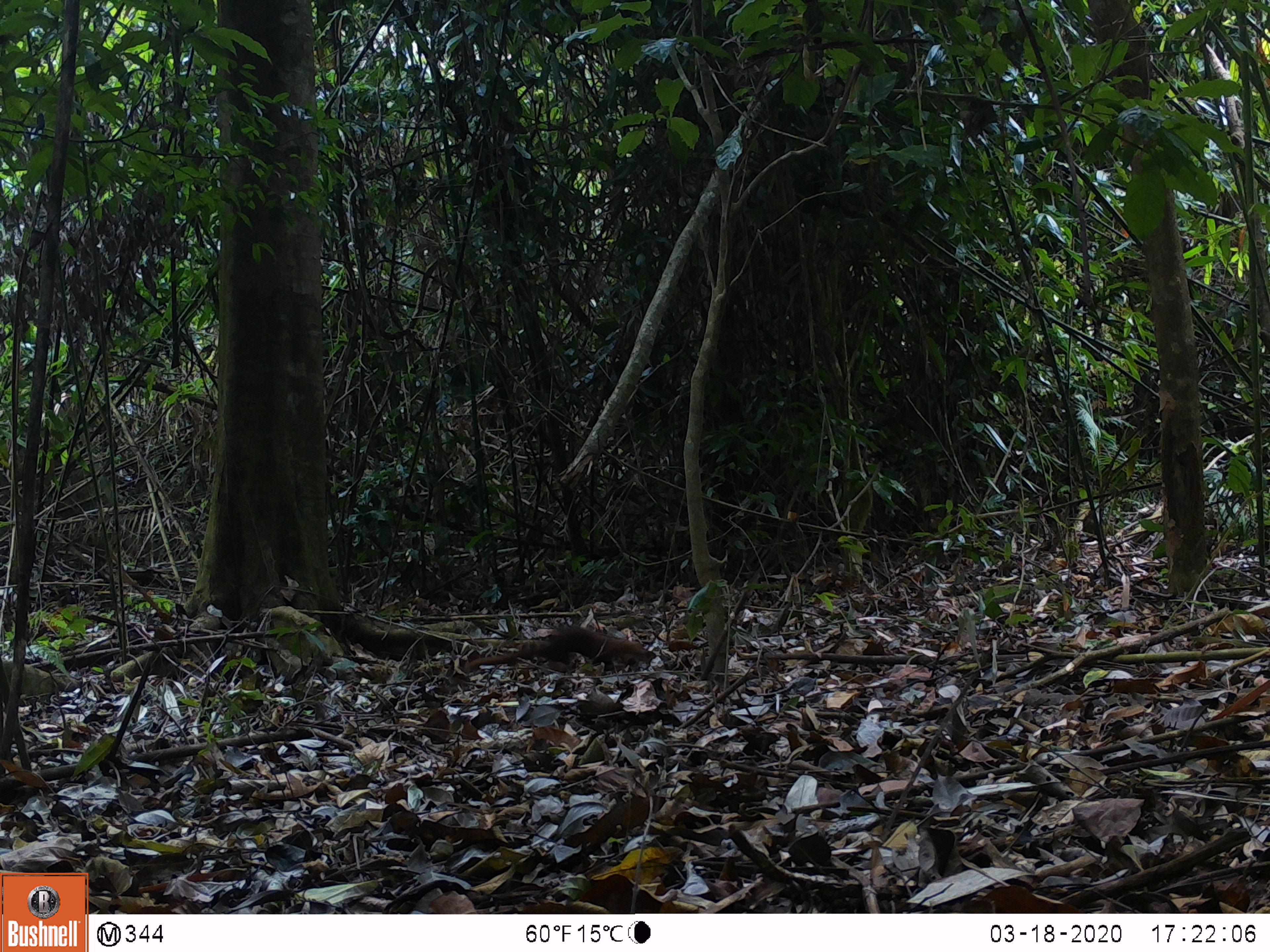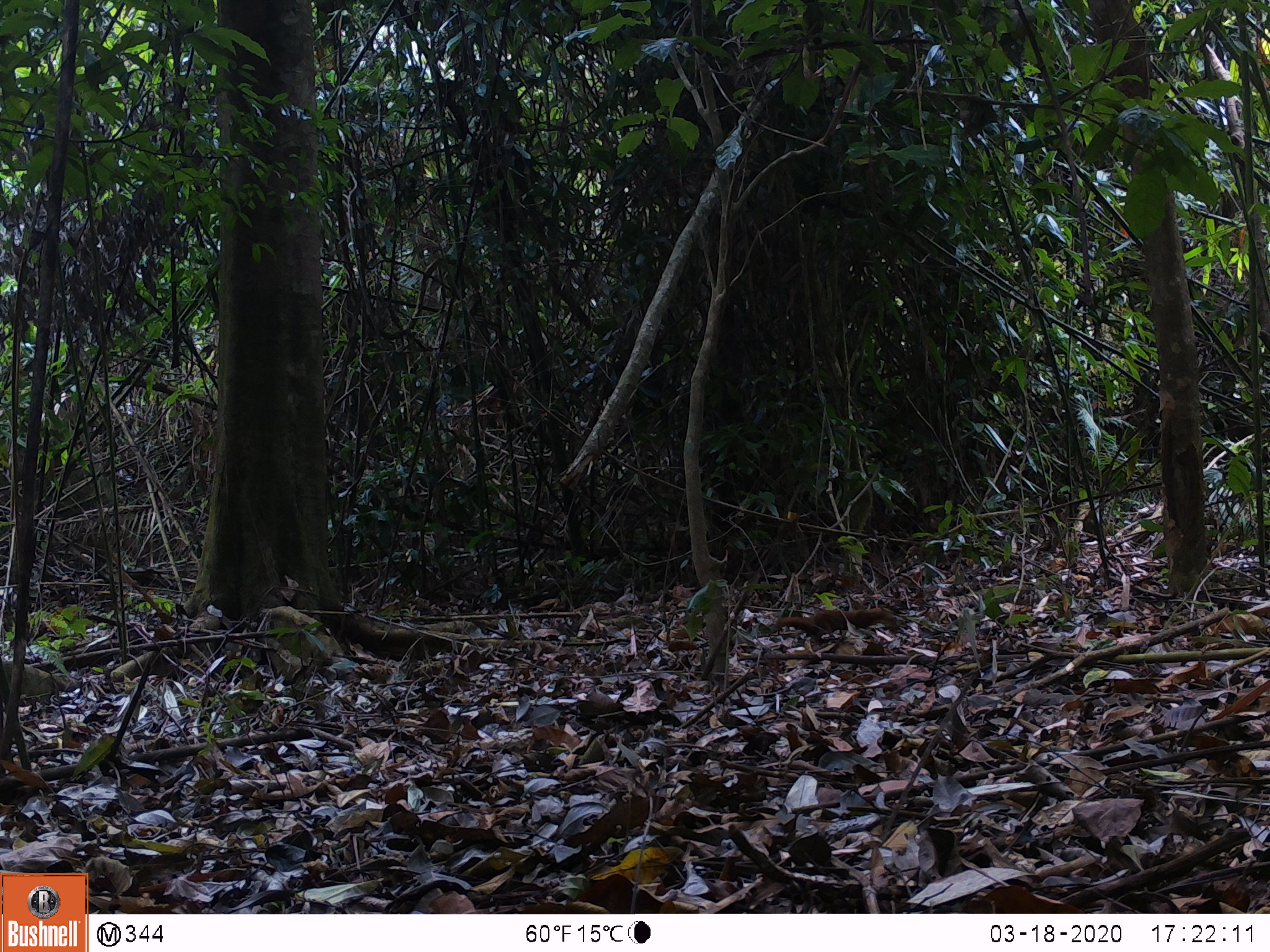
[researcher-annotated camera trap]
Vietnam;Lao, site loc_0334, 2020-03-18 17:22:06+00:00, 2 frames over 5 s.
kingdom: Animalia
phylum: Chordata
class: Mammalia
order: Carnivora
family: Mustelidae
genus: Mustela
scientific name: Mustela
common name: weasel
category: unidentified weasel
Unidentified weasel (weasel) (Mustela). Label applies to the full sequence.